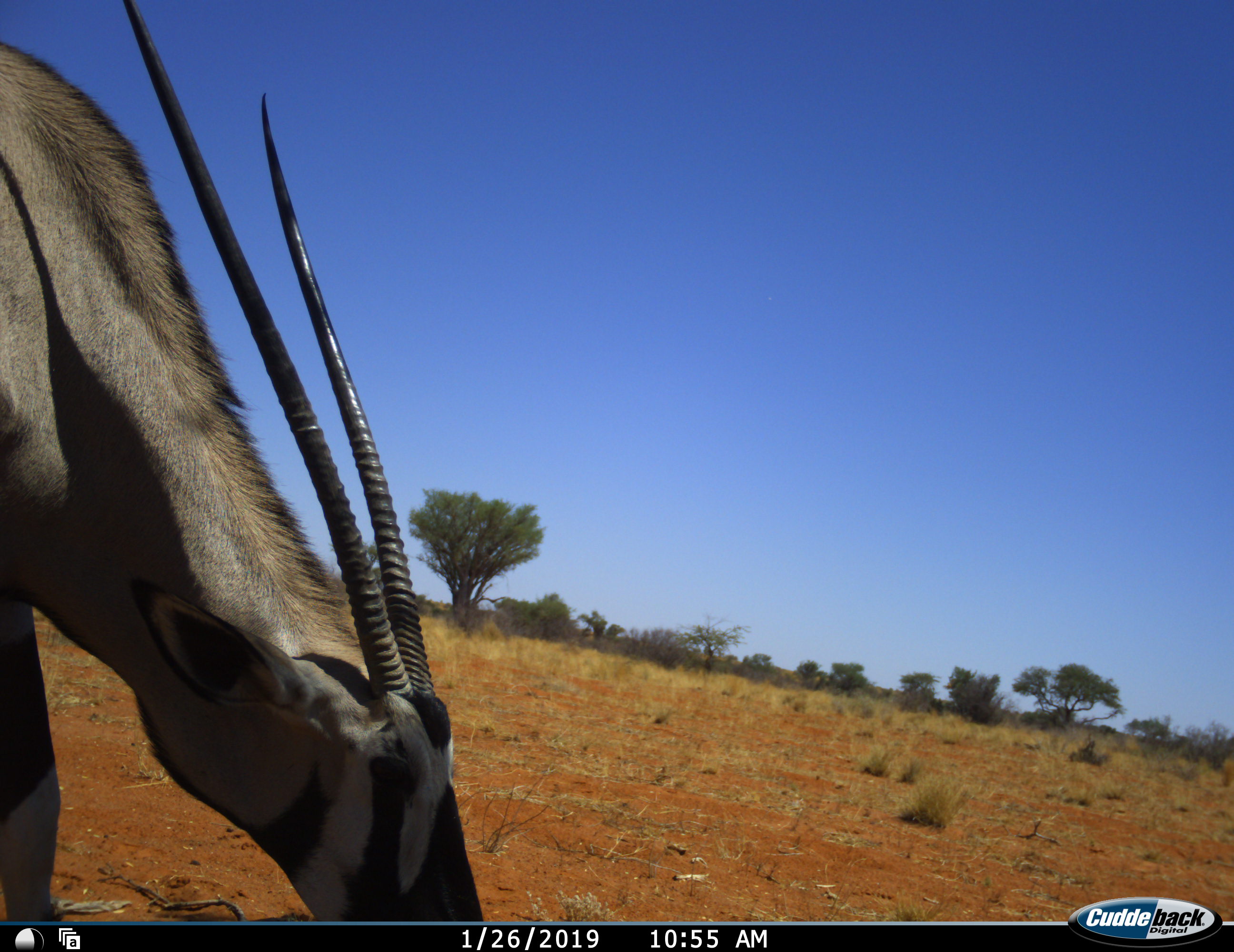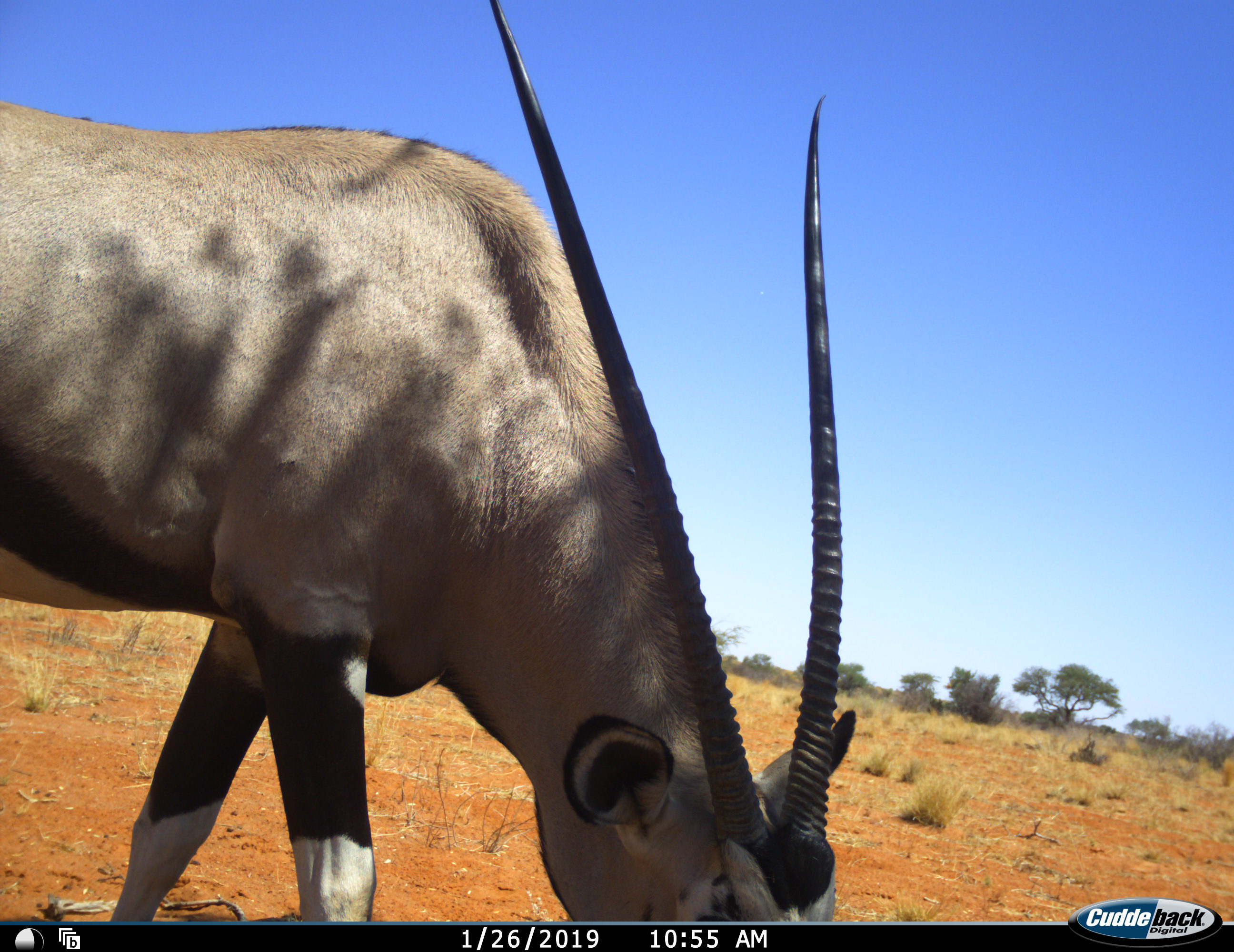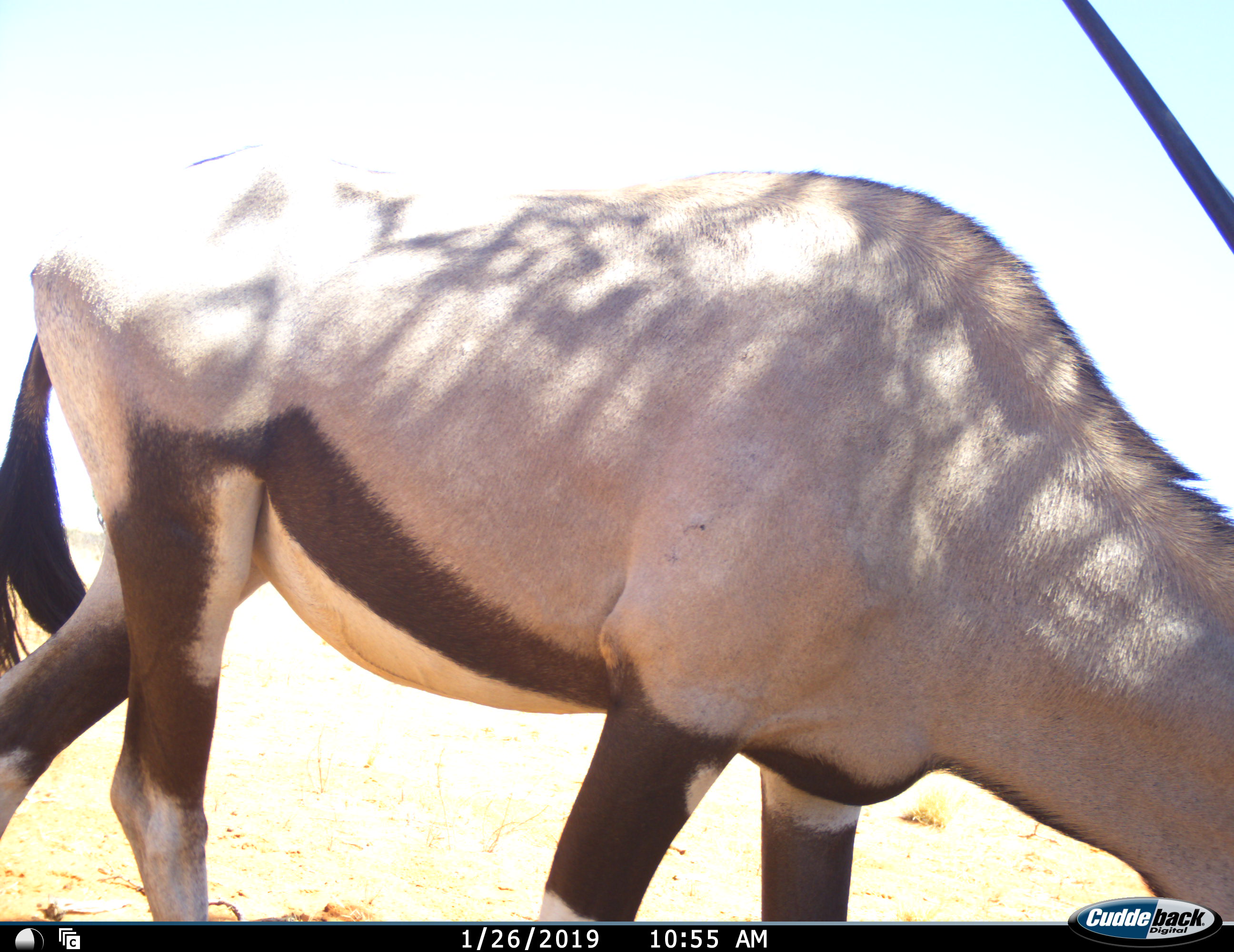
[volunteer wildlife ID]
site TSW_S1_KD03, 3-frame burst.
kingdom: Animalia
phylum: Chordata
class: Mammalia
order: Artiodactyla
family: Bovidae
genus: Oryx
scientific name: Oryx gazella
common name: gemsbok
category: oryx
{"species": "oryx (gemsbok) (Oryx gazella)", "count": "1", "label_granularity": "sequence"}